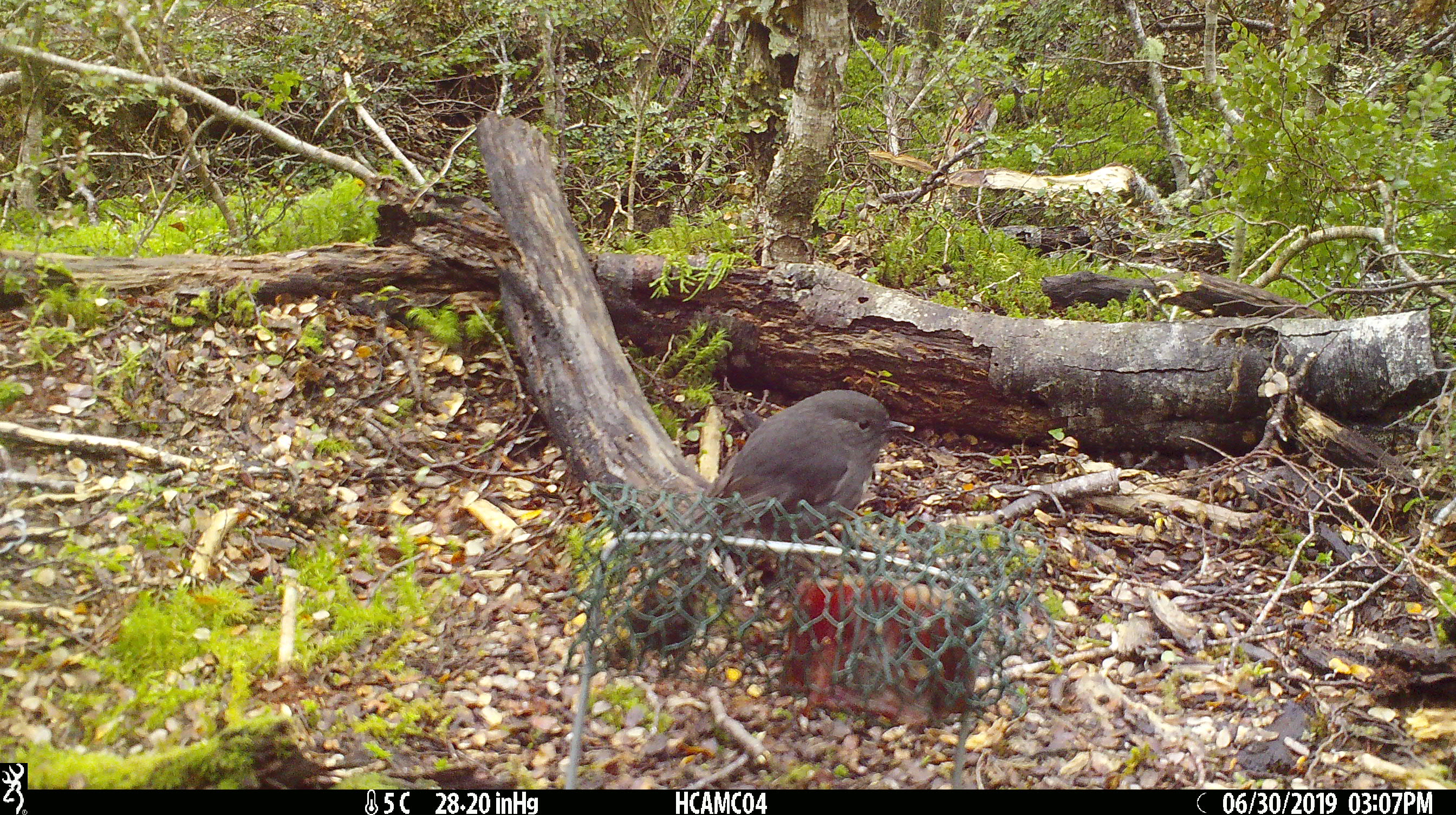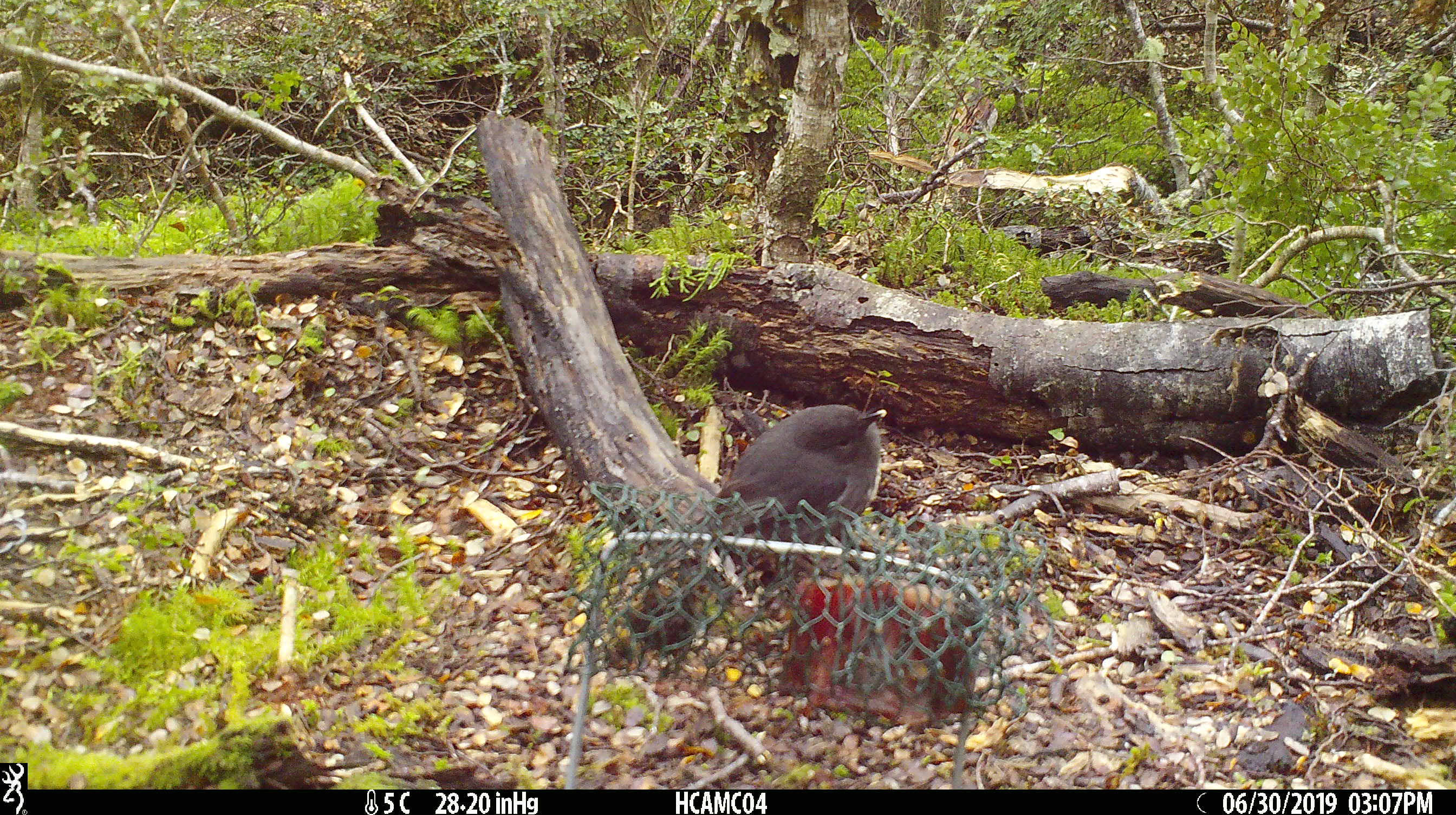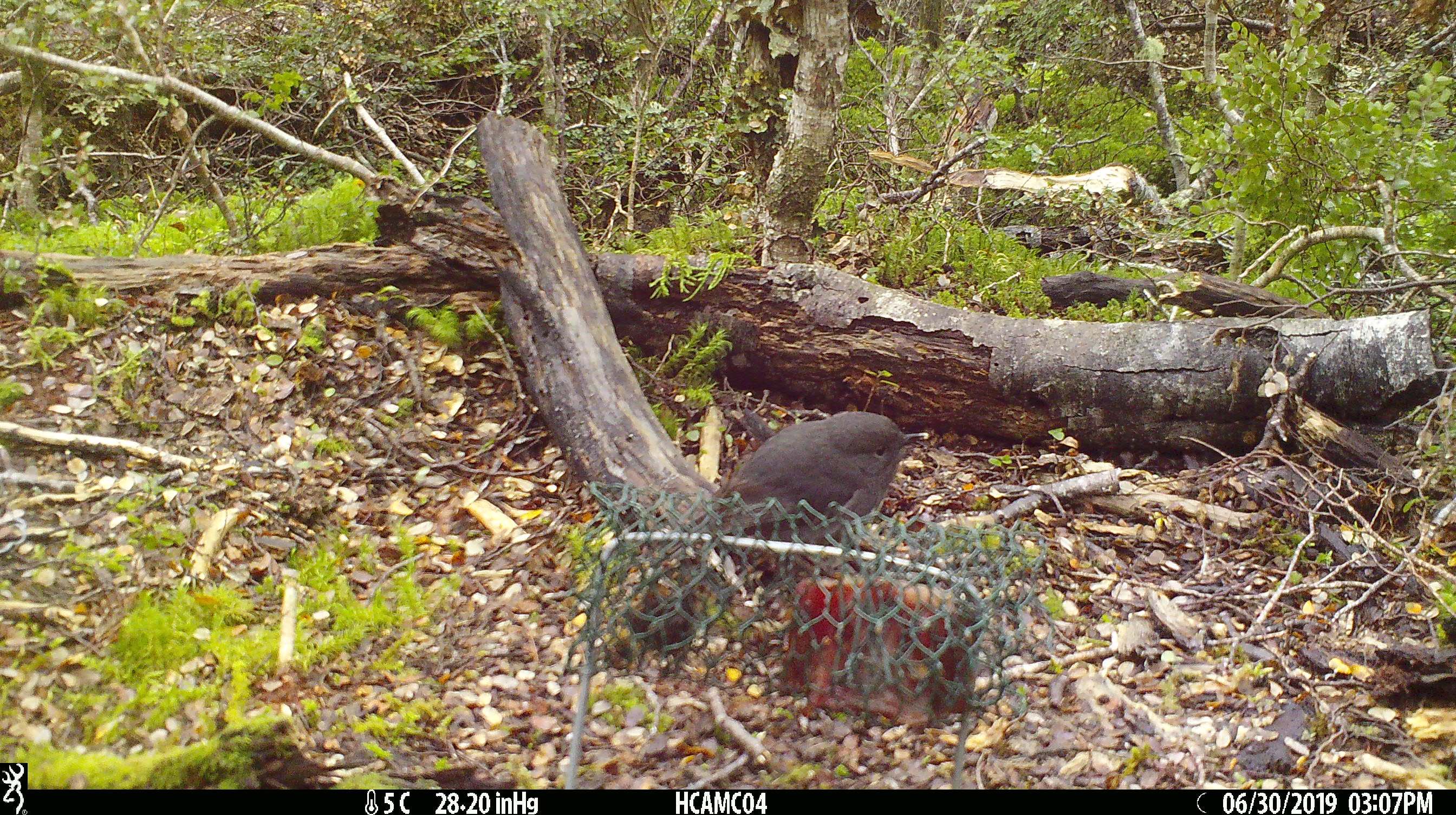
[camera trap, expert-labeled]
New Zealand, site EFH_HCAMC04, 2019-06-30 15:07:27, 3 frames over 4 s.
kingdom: Animalia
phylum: Chordata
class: Aves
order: Passeriformes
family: Petroicidae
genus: Petroica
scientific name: Petroica australis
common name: new zealand robin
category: robin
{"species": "robin (new zealand robin) (Petroica australis)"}